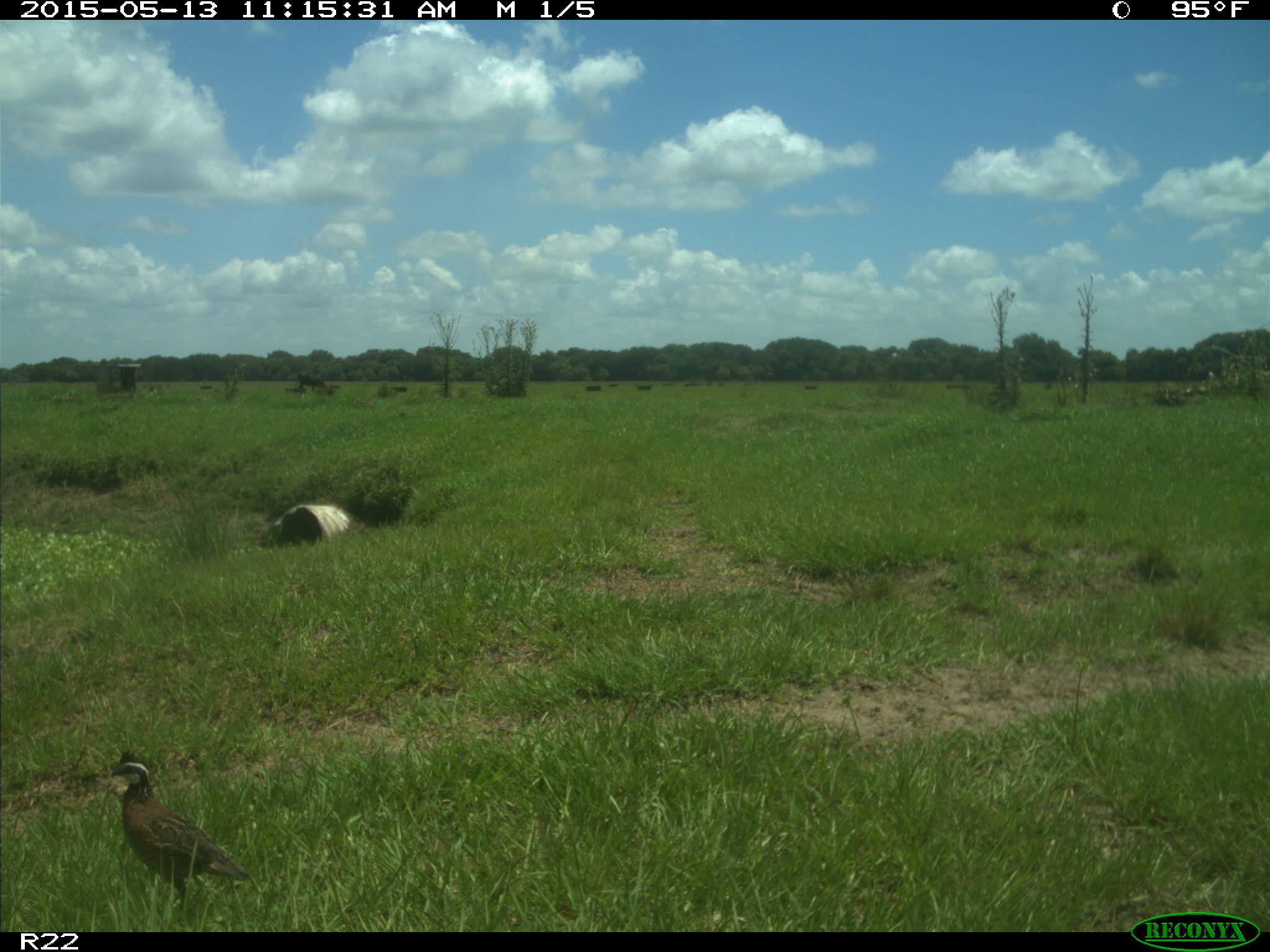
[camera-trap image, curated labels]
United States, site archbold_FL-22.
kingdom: Animalia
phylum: Chordata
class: Mammalia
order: Artiodactyla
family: Bovidae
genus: Bos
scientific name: Bos taurus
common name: domestic cow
Bos taurus (domestic cow).